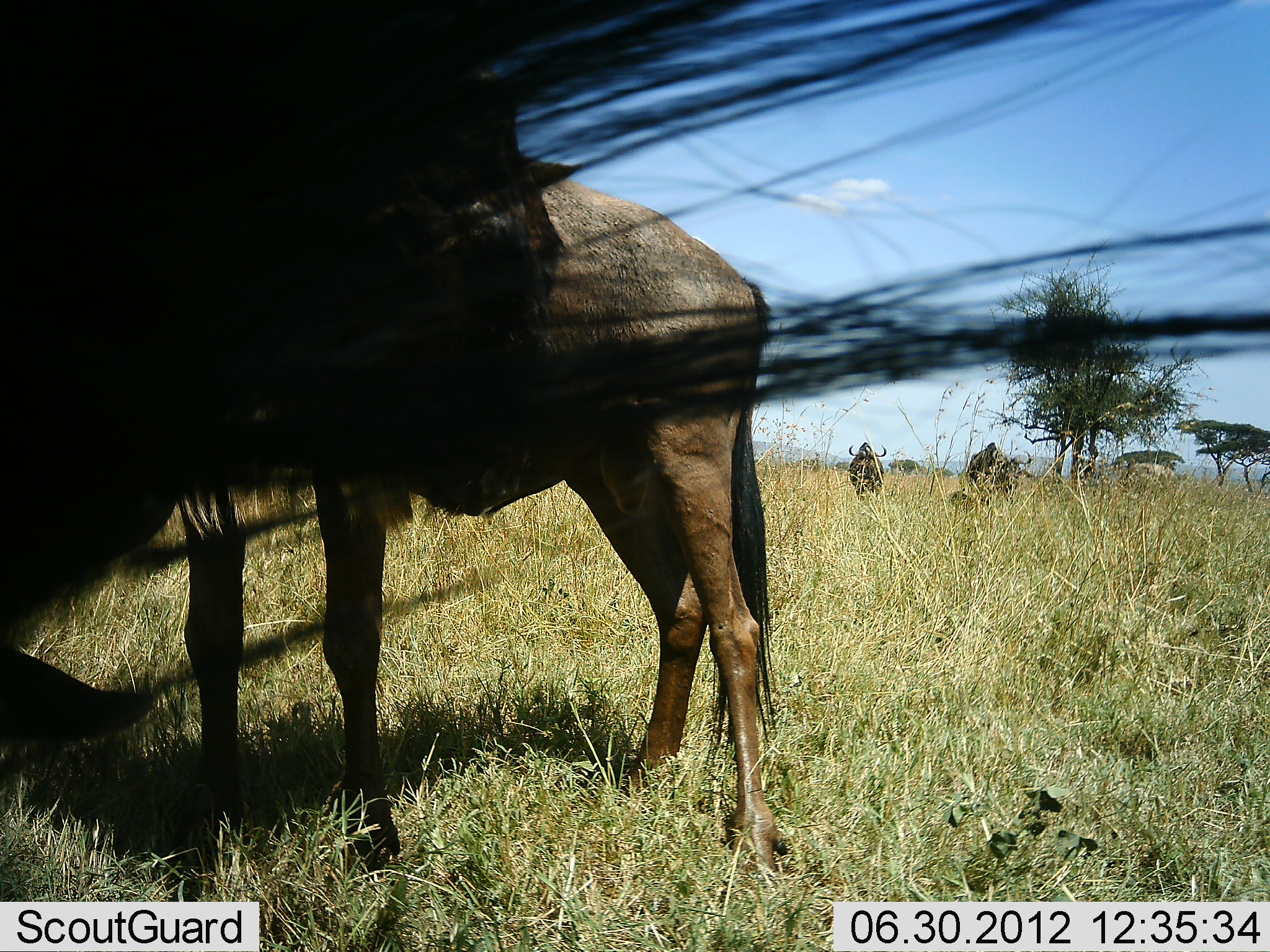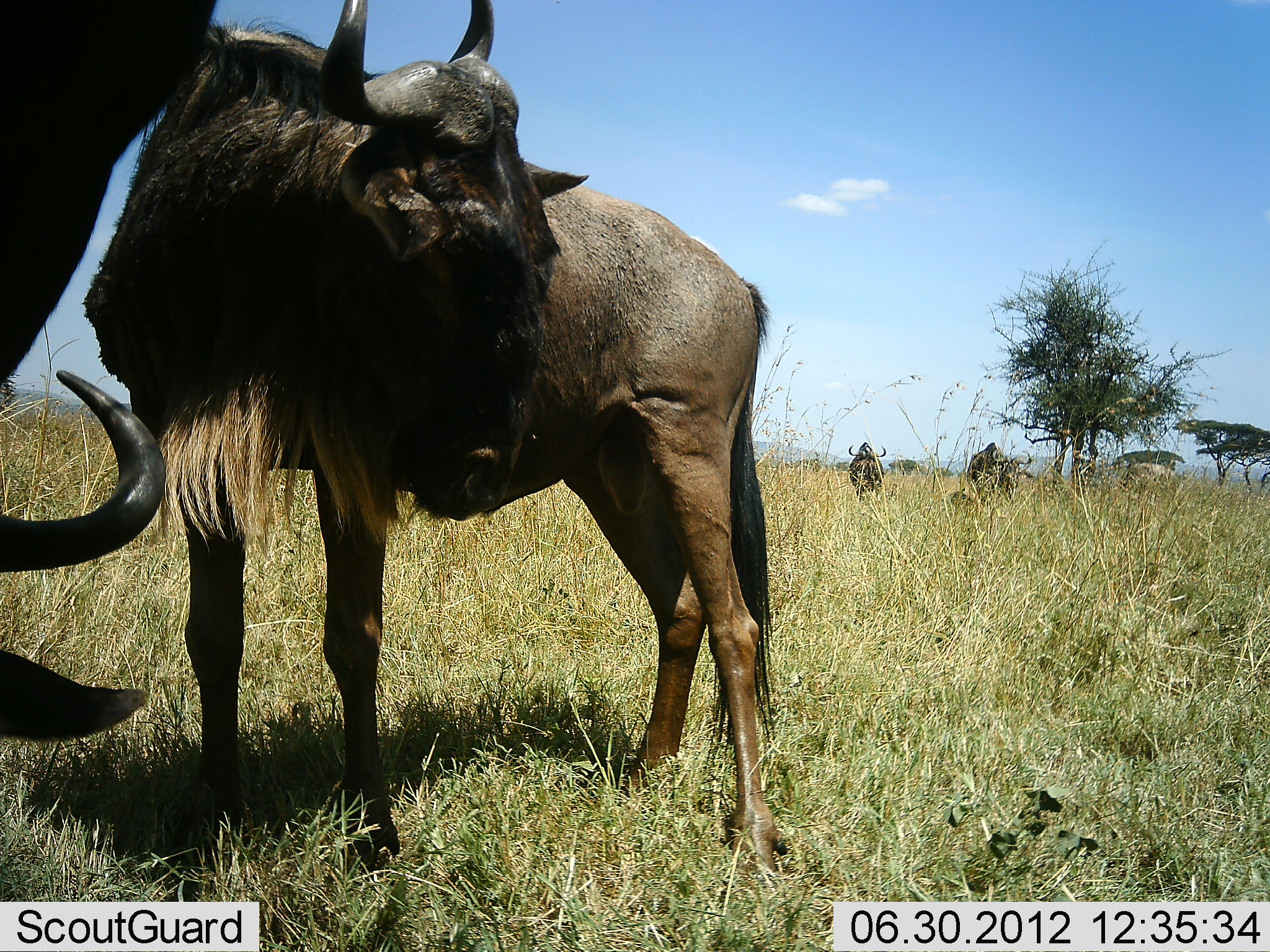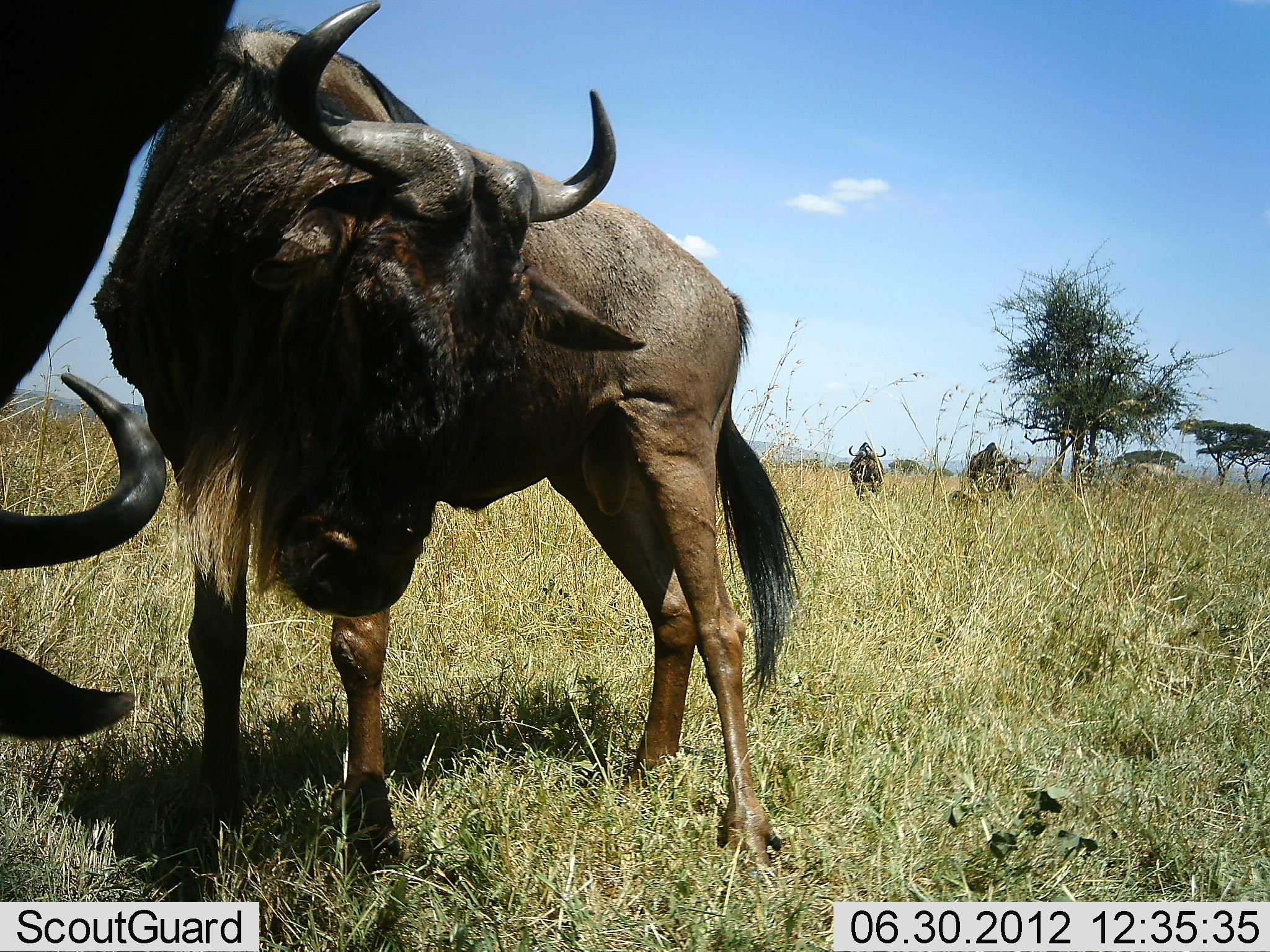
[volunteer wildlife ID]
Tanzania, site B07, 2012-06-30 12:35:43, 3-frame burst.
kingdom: Animalia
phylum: Chordata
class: Mammalia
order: Artiodactyla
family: Bovidae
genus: Connochaetes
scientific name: Connochaetes taurinus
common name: blue wildebeest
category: wildebeest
Wildebeest (blue wildebeest) (Connochaetes taurinus), count 4. Behavior (volunteer vote fractions): standing 100%, resting 0%, moving 0%, interacting 10%. Young present (vote fraction): 10%. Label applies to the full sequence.